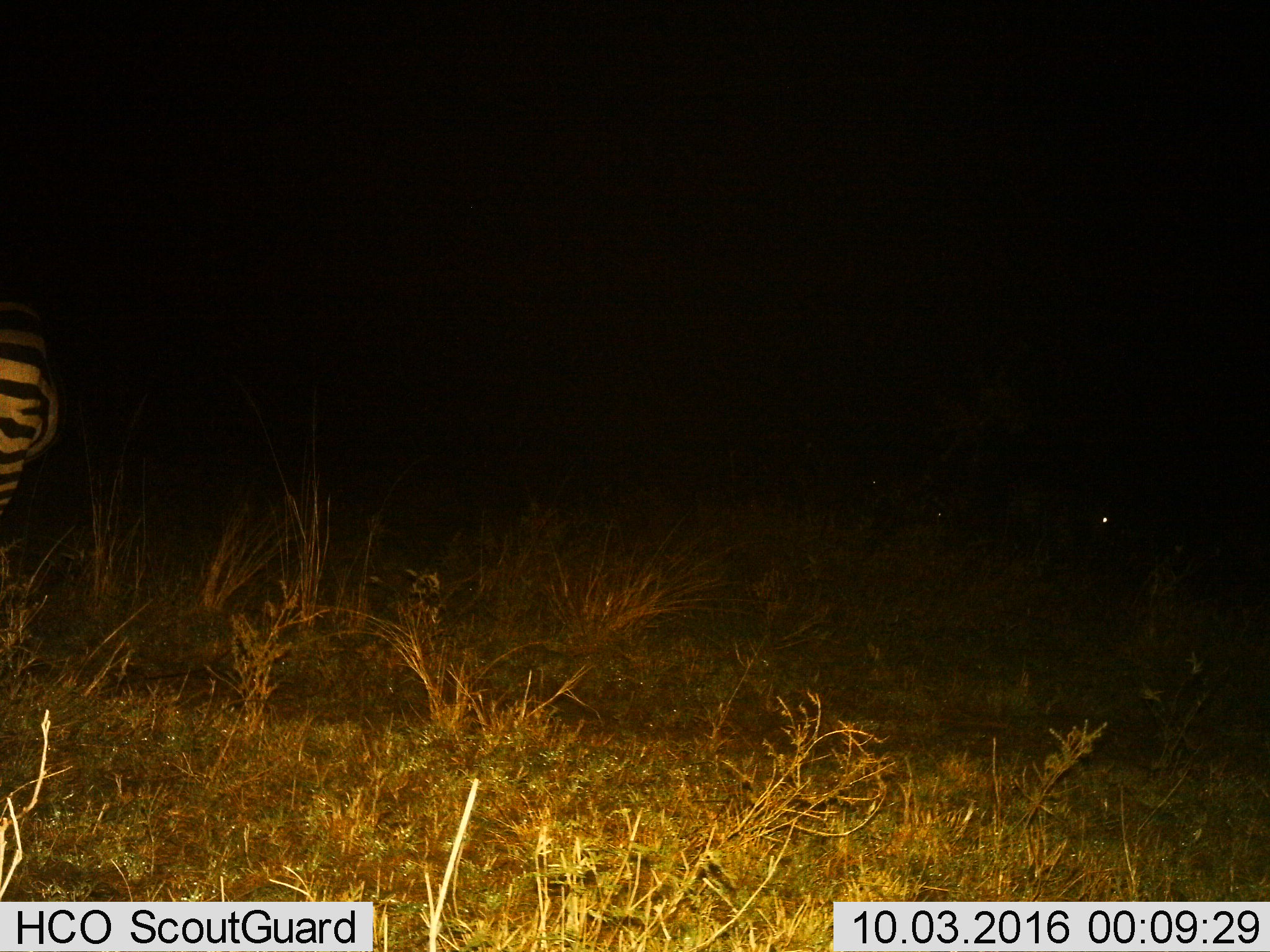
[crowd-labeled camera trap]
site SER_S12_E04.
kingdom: Animalia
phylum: Chordata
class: Mammalia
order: Perissodactyla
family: Equidae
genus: Equus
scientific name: Equus quagga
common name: plains zebra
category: zebraplains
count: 1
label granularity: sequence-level